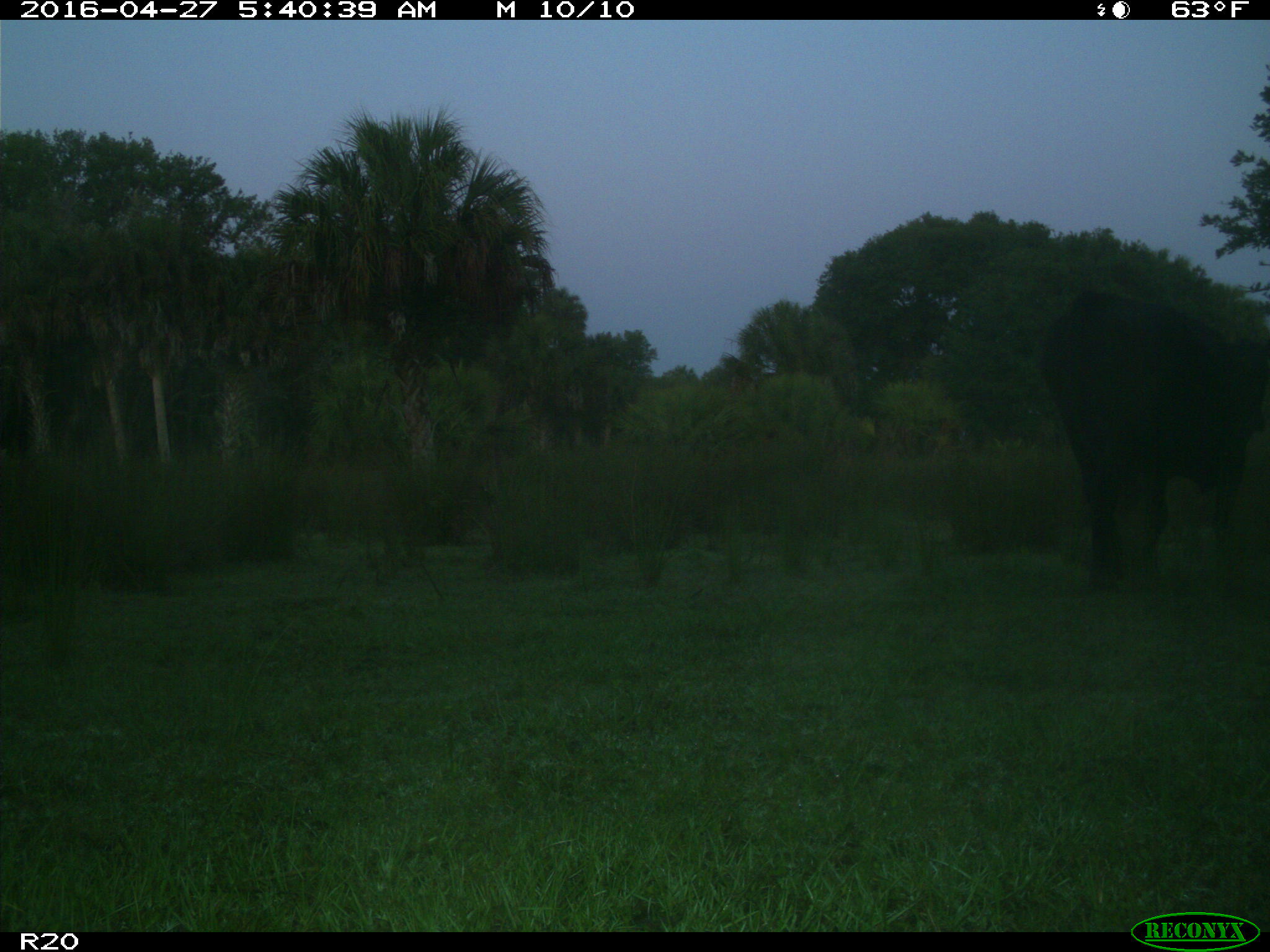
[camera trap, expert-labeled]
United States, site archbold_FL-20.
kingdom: Animalia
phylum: Chordata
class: Mammalia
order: Artiodactyla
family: Bovidae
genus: Bos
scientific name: Bos taurus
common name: domestic cow